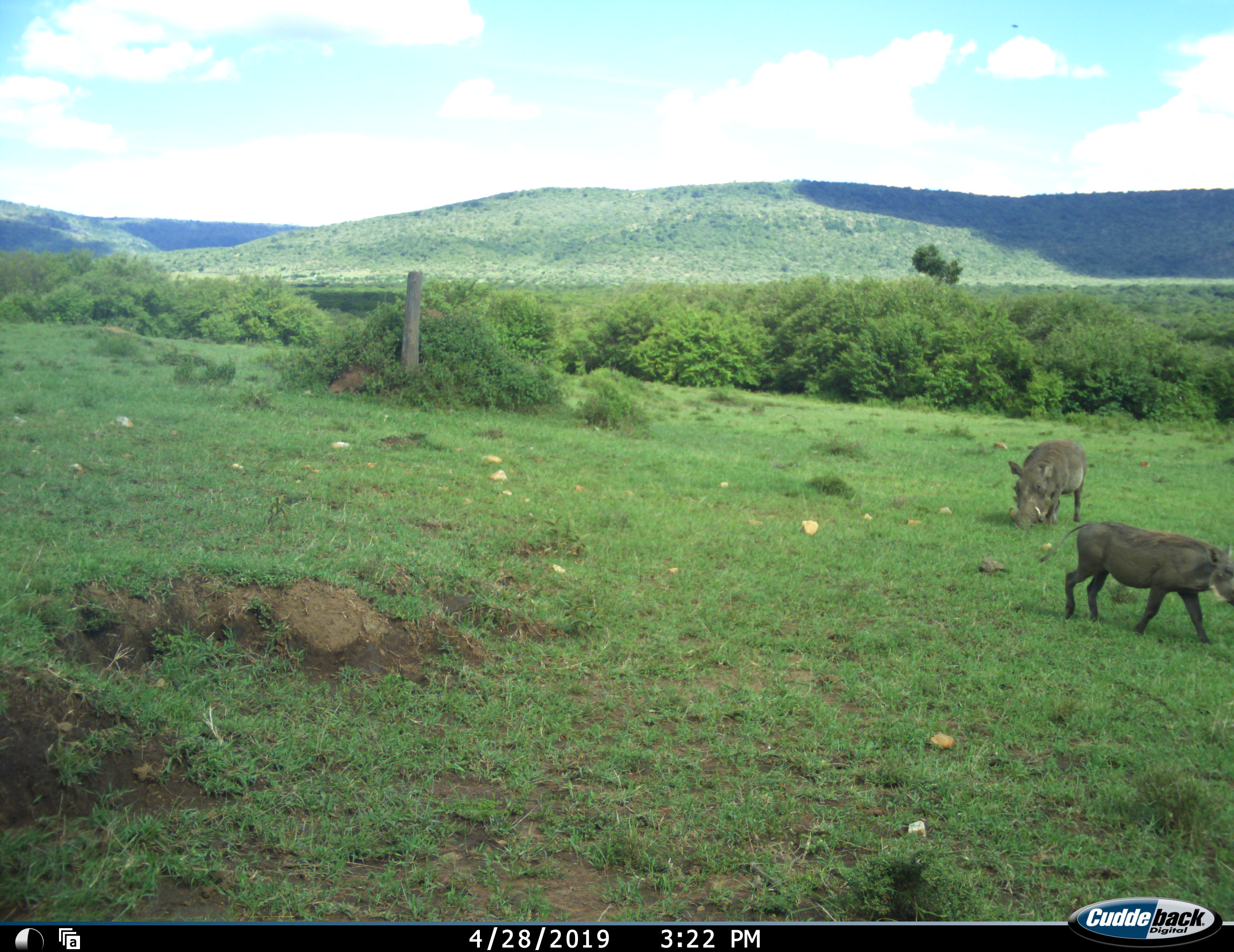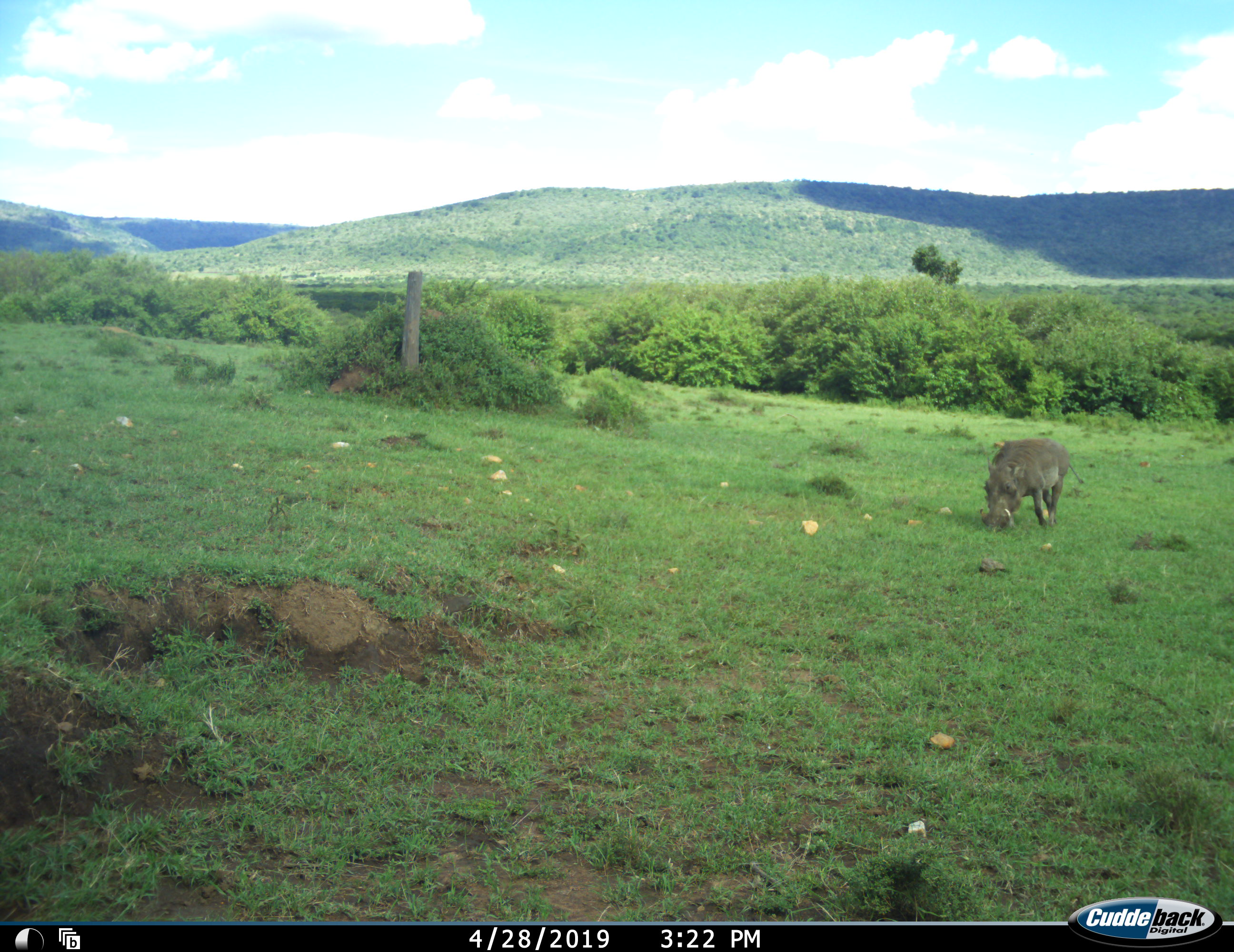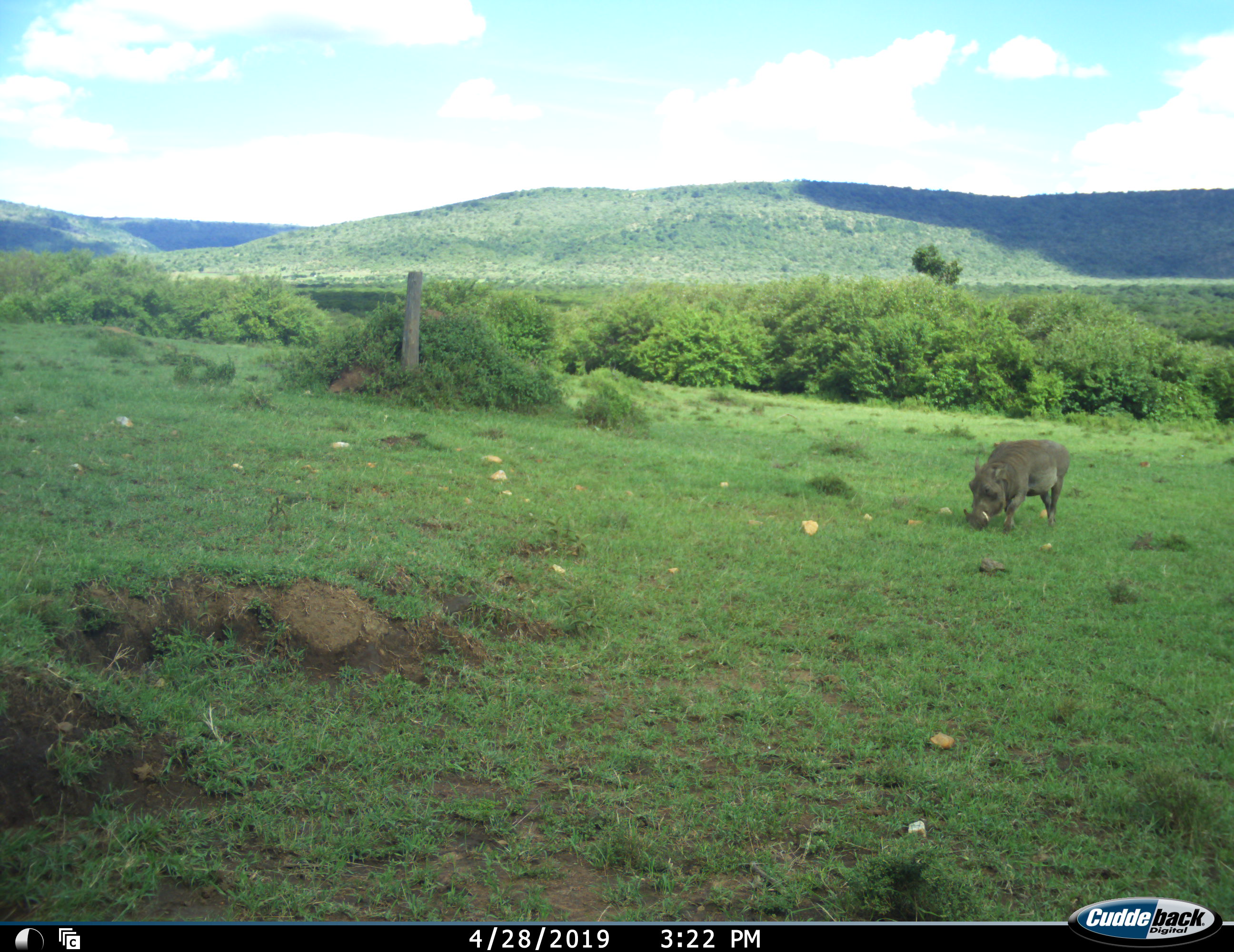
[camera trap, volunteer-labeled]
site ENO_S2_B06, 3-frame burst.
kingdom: Animalia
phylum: Chordata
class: Mammalia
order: Artiodactyla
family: Suidae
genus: Phacochoerus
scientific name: Phacochoerus africanus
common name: warthog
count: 2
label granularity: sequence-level